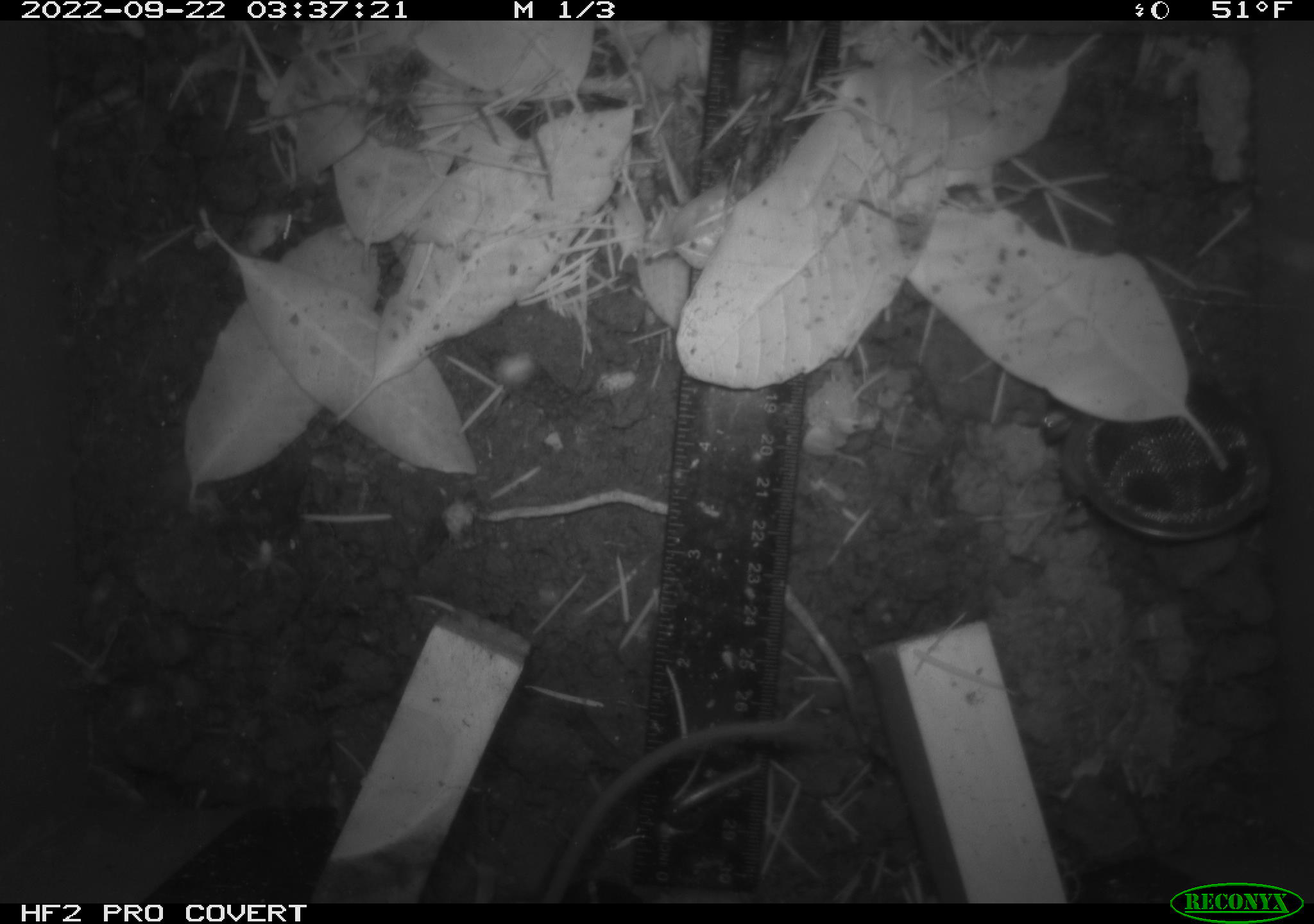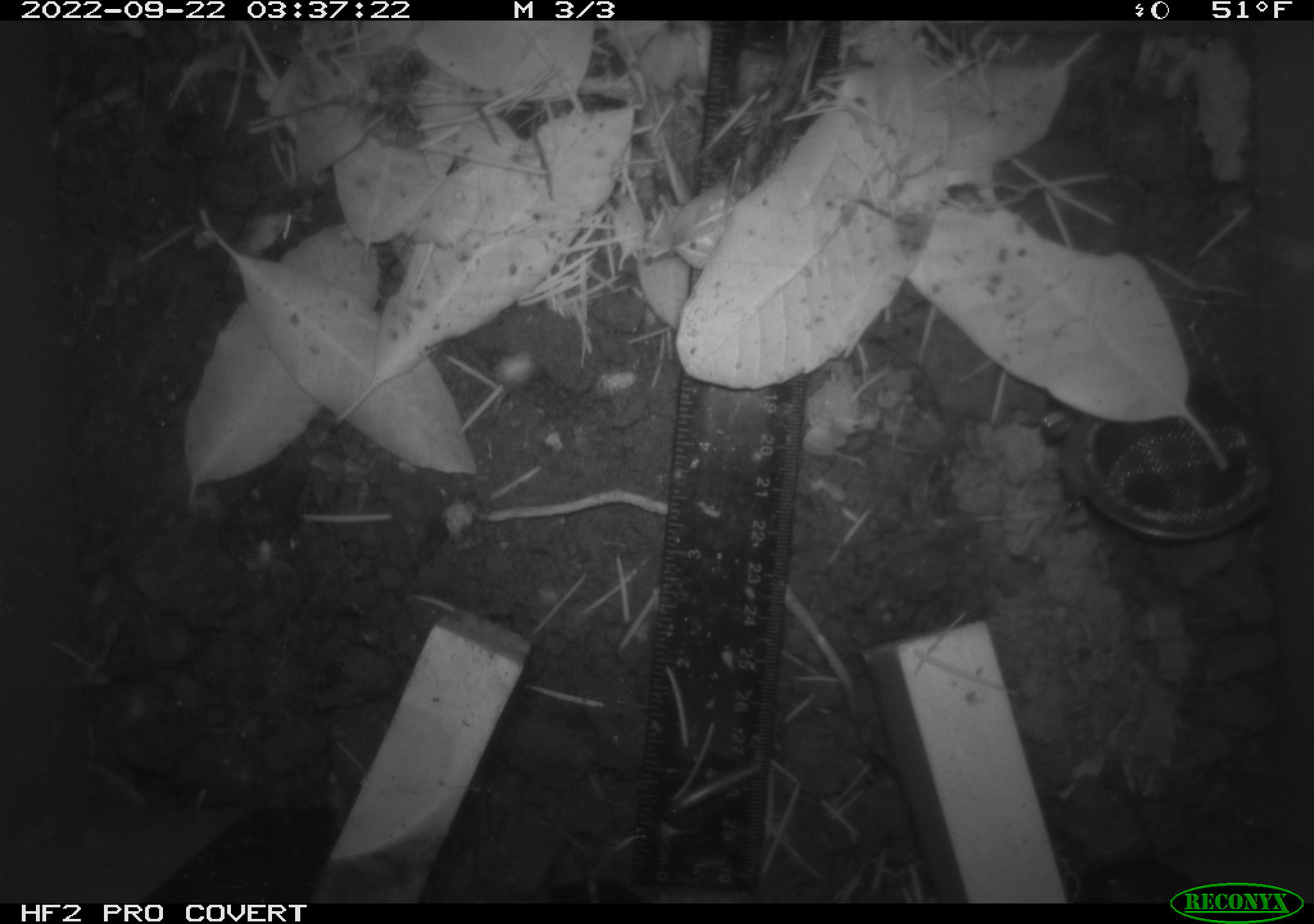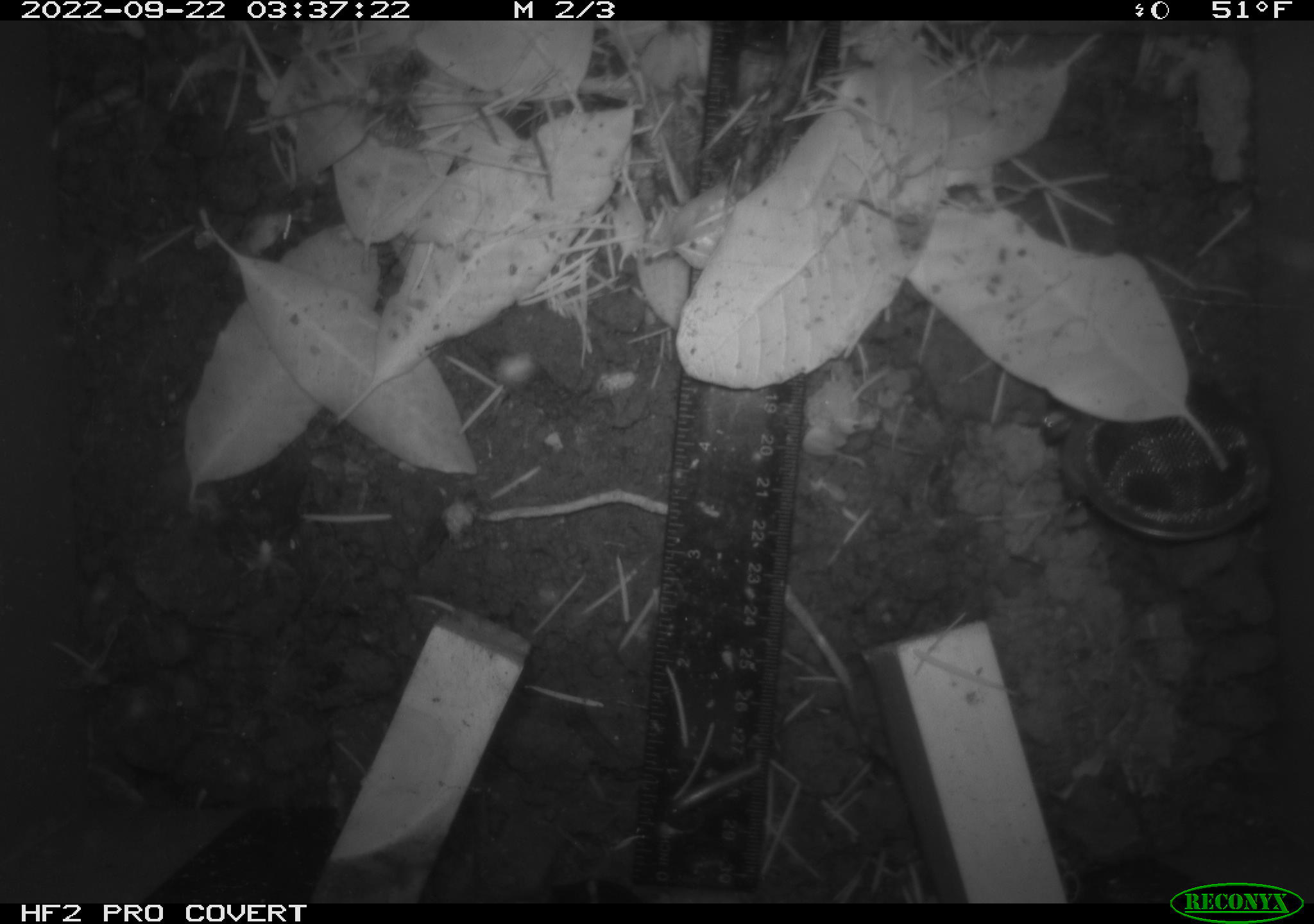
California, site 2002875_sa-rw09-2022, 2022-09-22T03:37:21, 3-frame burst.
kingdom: Animalia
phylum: Chordata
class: Mammalia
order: Rodentia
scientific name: Rodentia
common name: rodent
Rodent (Rodentia).